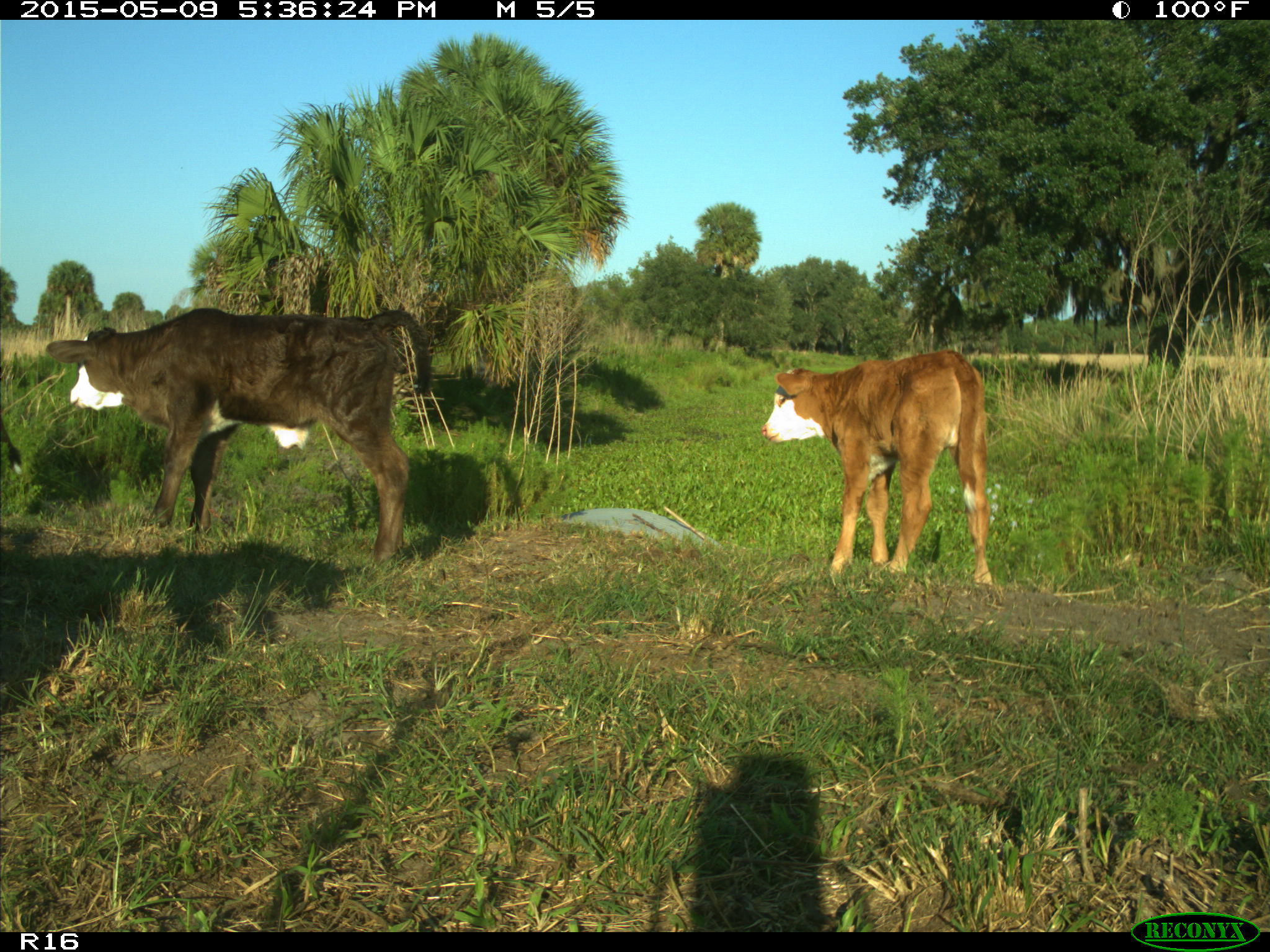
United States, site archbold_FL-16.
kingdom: Animalia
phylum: Chordata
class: Mammalia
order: Artiodactyla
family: Suidae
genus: Sus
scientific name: Sus scrofa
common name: wild boar